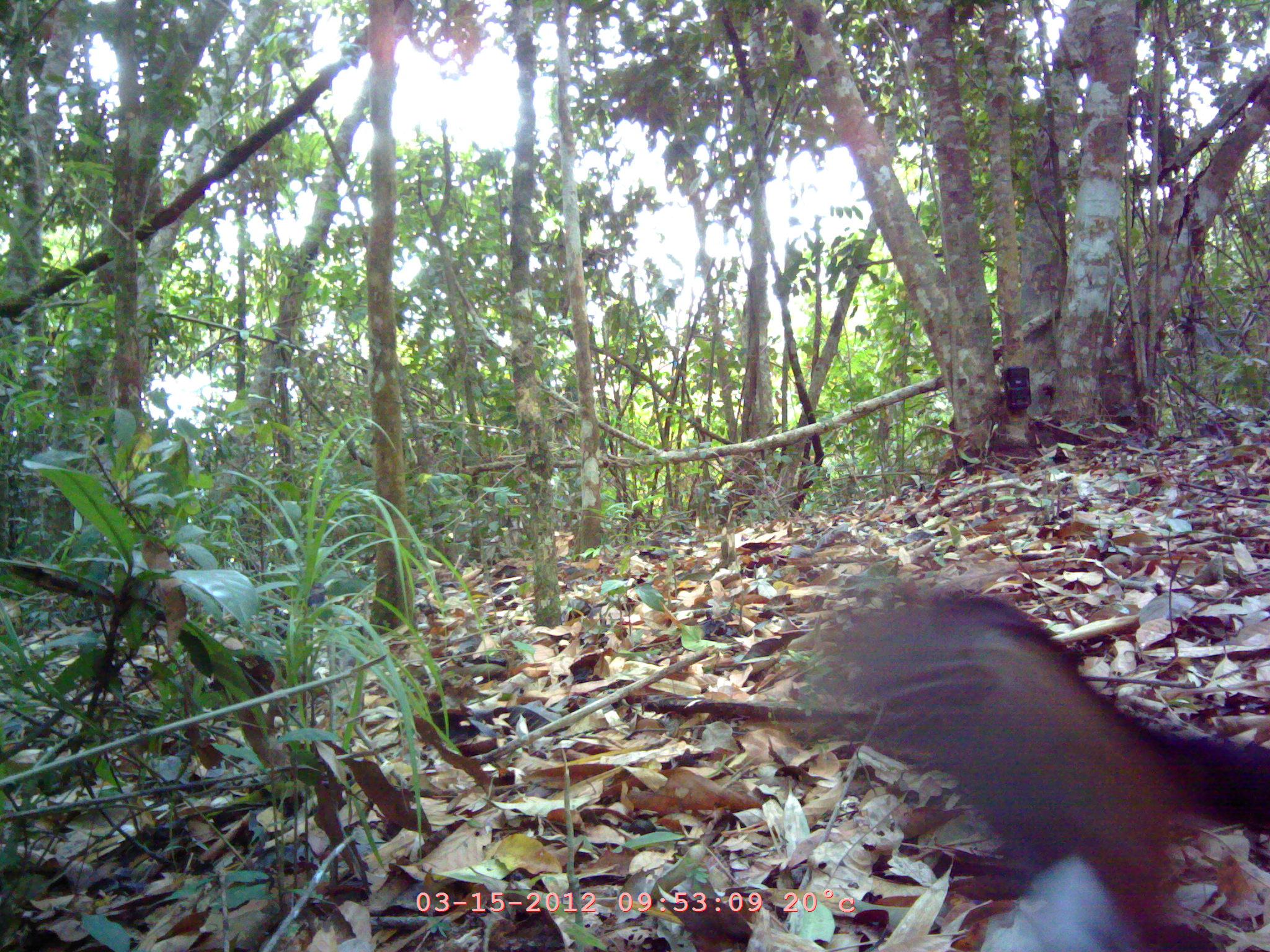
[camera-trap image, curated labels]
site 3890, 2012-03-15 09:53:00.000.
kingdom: Animalia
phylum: Chordata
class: Aves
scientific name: Aves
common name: bird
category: unknown bird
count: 1